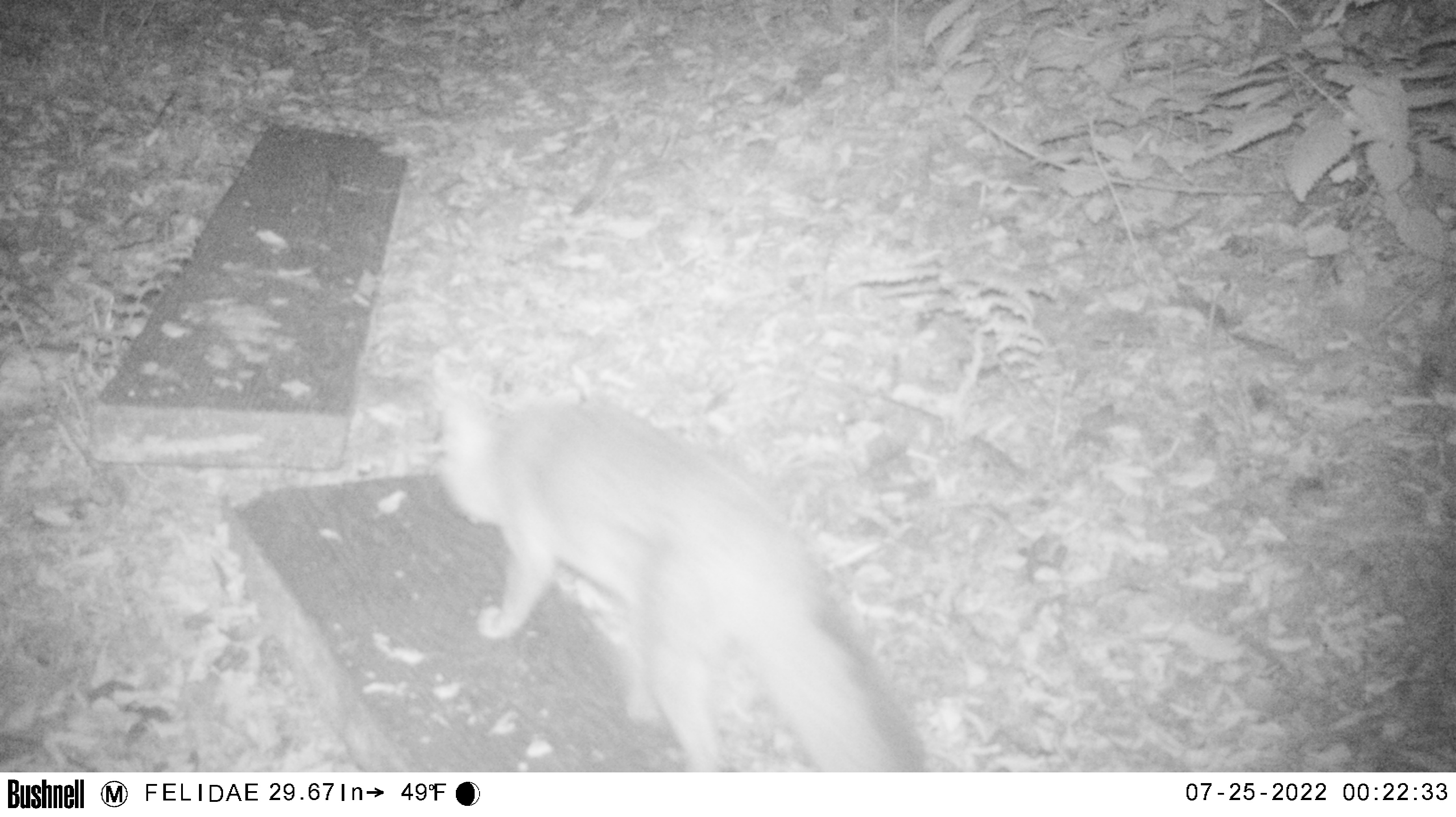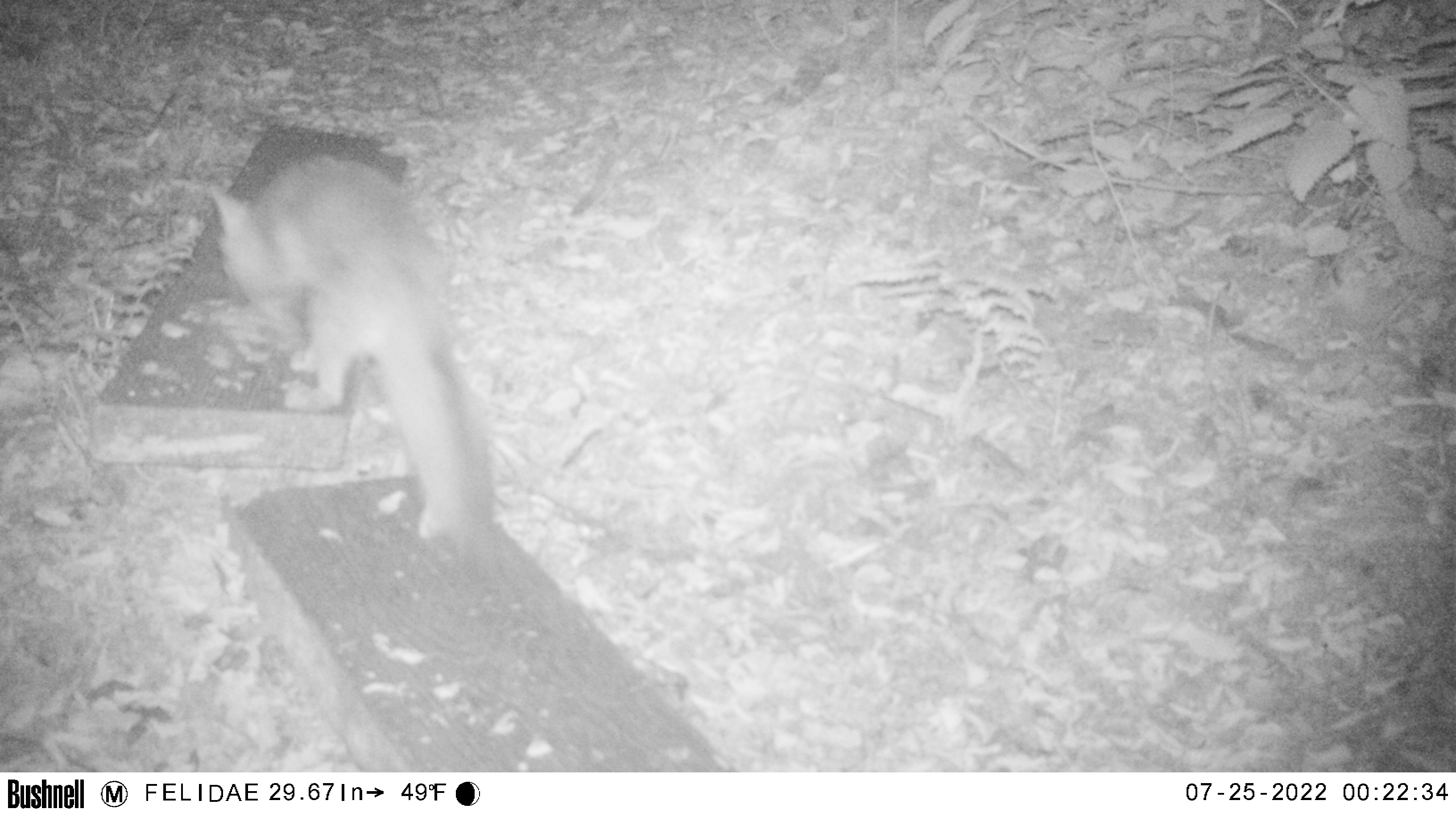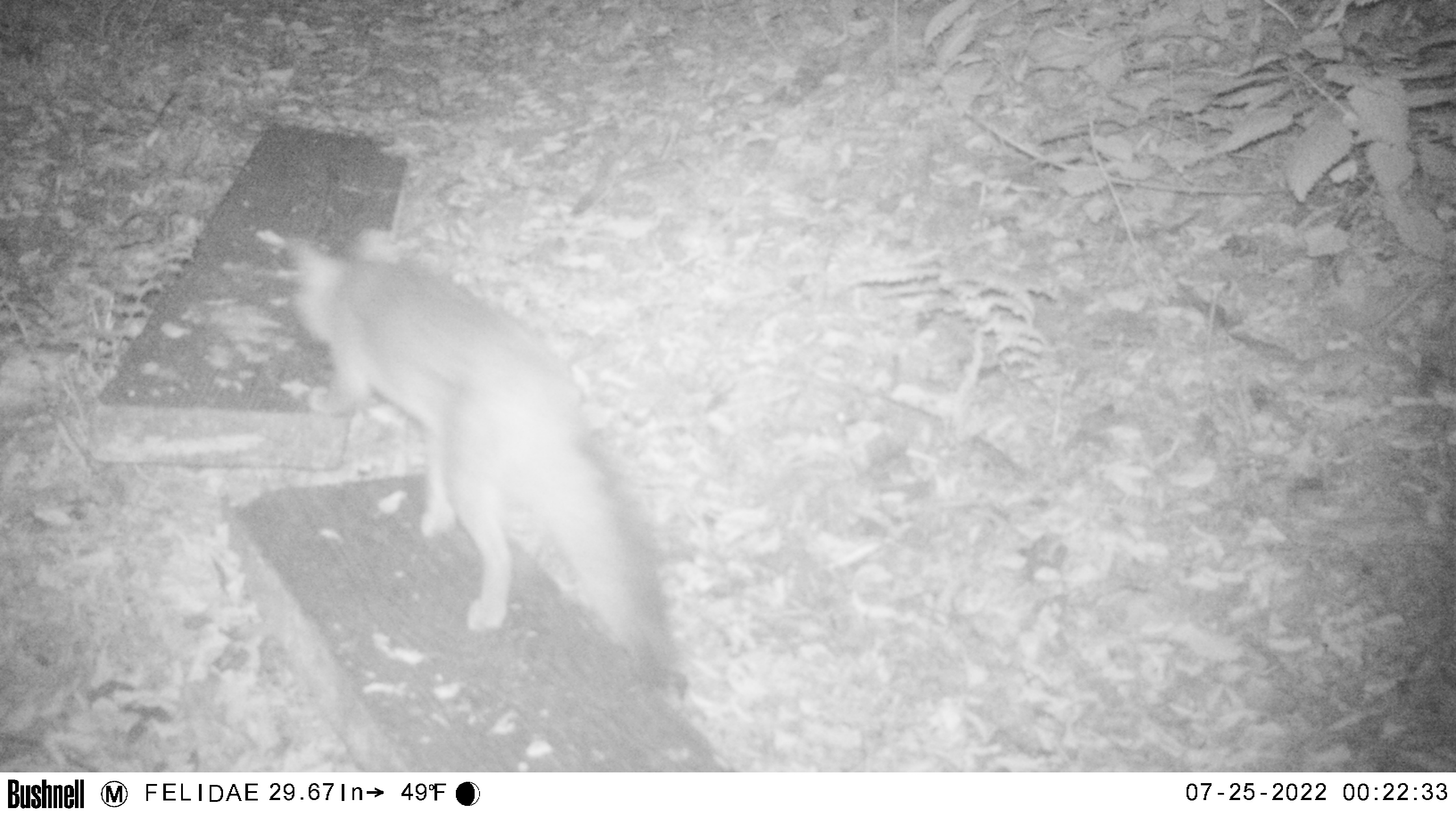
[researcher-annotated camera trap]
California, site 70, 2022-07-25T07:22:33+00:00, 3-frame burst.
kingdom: Animalia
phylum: Chordata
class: Mammalia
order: Carnivora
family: Canidae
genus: Urocyon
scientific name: Urocyon cinereoargenteus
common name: gray fox